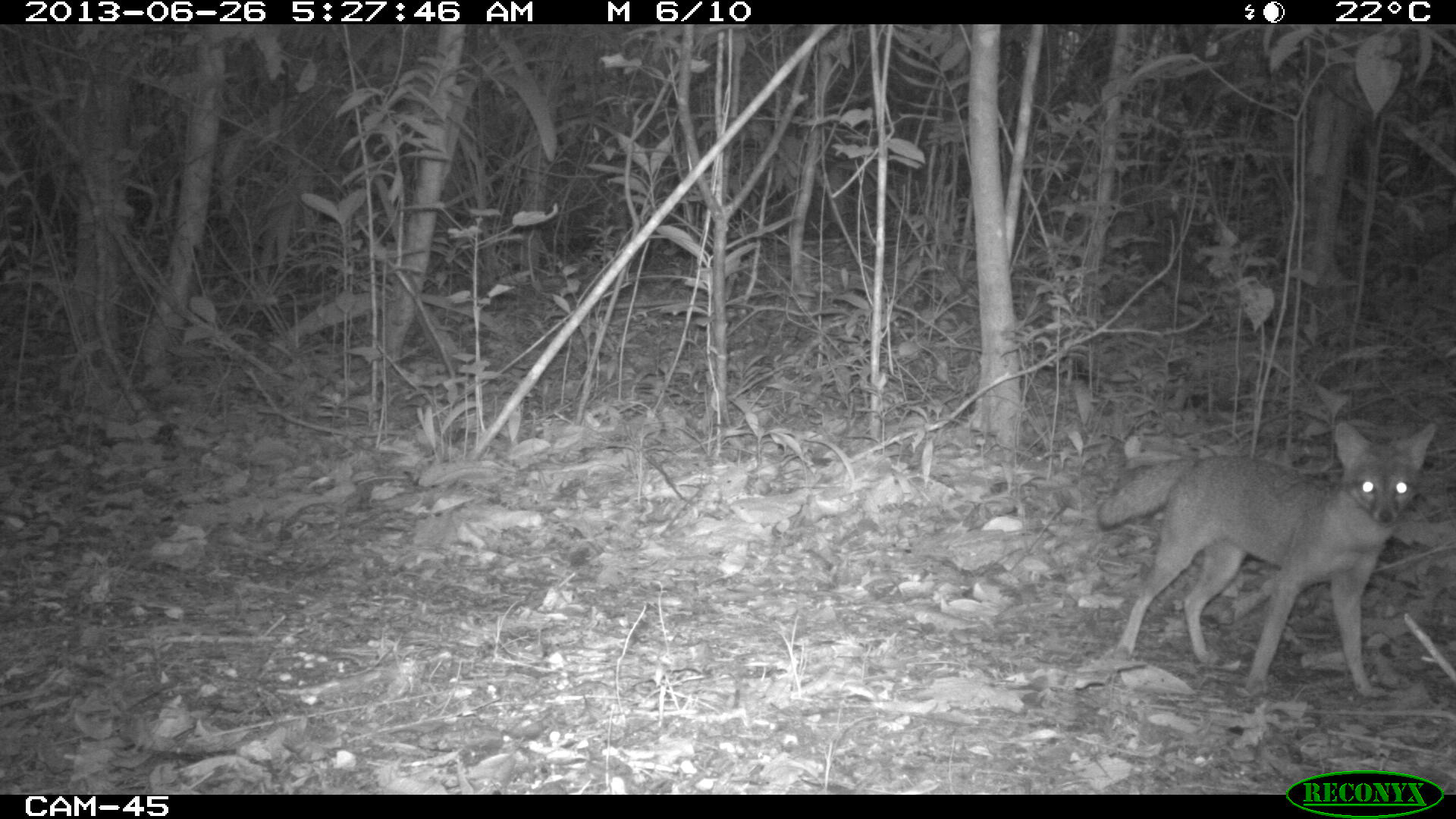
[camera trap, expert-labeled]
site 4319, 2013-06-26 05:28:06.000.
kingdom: Animalia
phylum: Chordata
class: Mammalia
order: Carnivora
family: Canidae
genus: Urocyon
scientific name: Urocyon cinereoargenteus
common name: gray fox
Urocyon cinereoargenteus (gray fox), count 1.